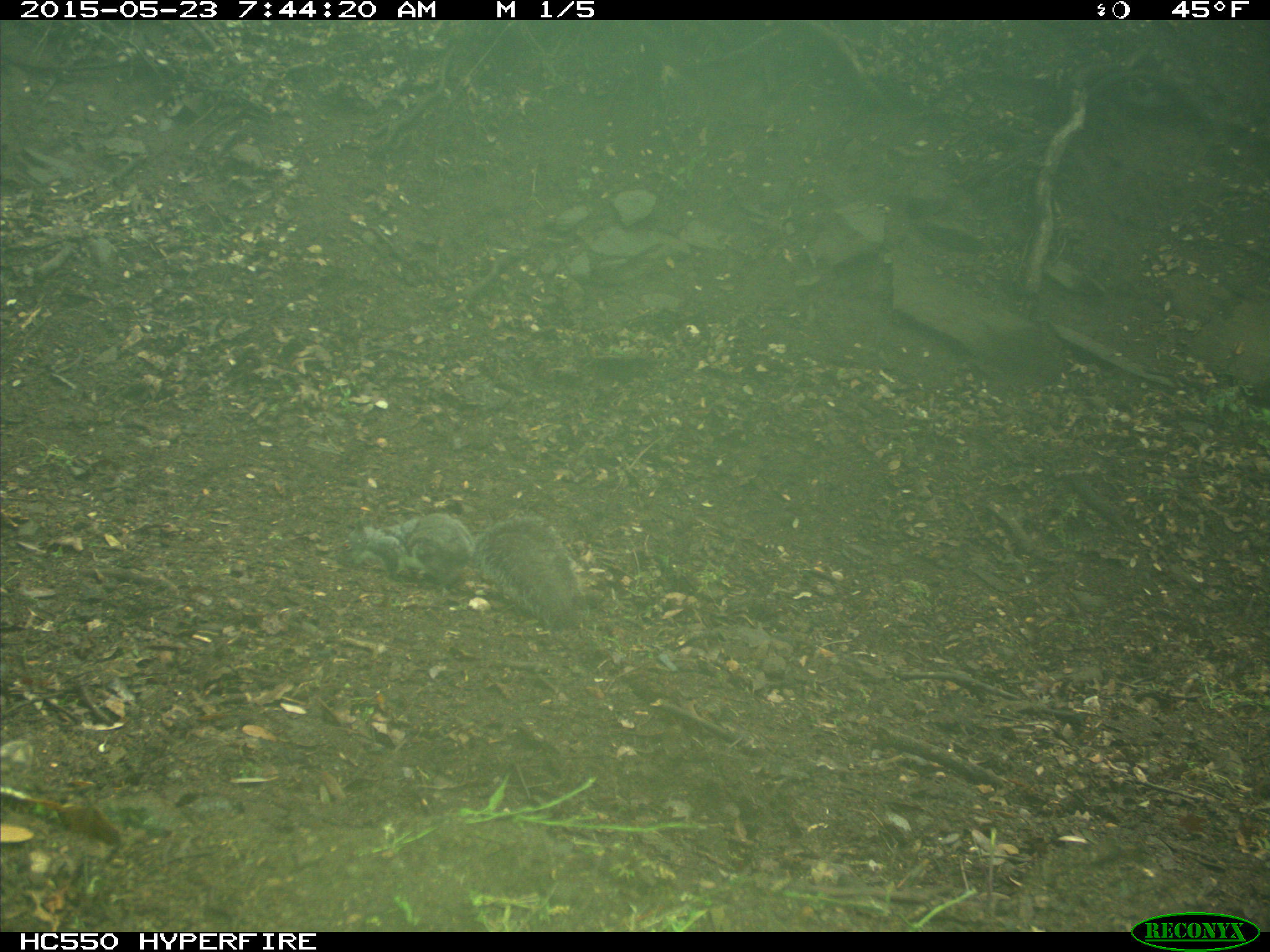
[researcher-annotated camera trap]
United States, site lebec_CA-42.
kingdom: Animalia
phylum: Chordata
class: Mammalia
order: Rodentia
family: Sciuridae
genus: Sciurus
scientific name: Sciurus carolinensis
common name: eastern gray squirrel